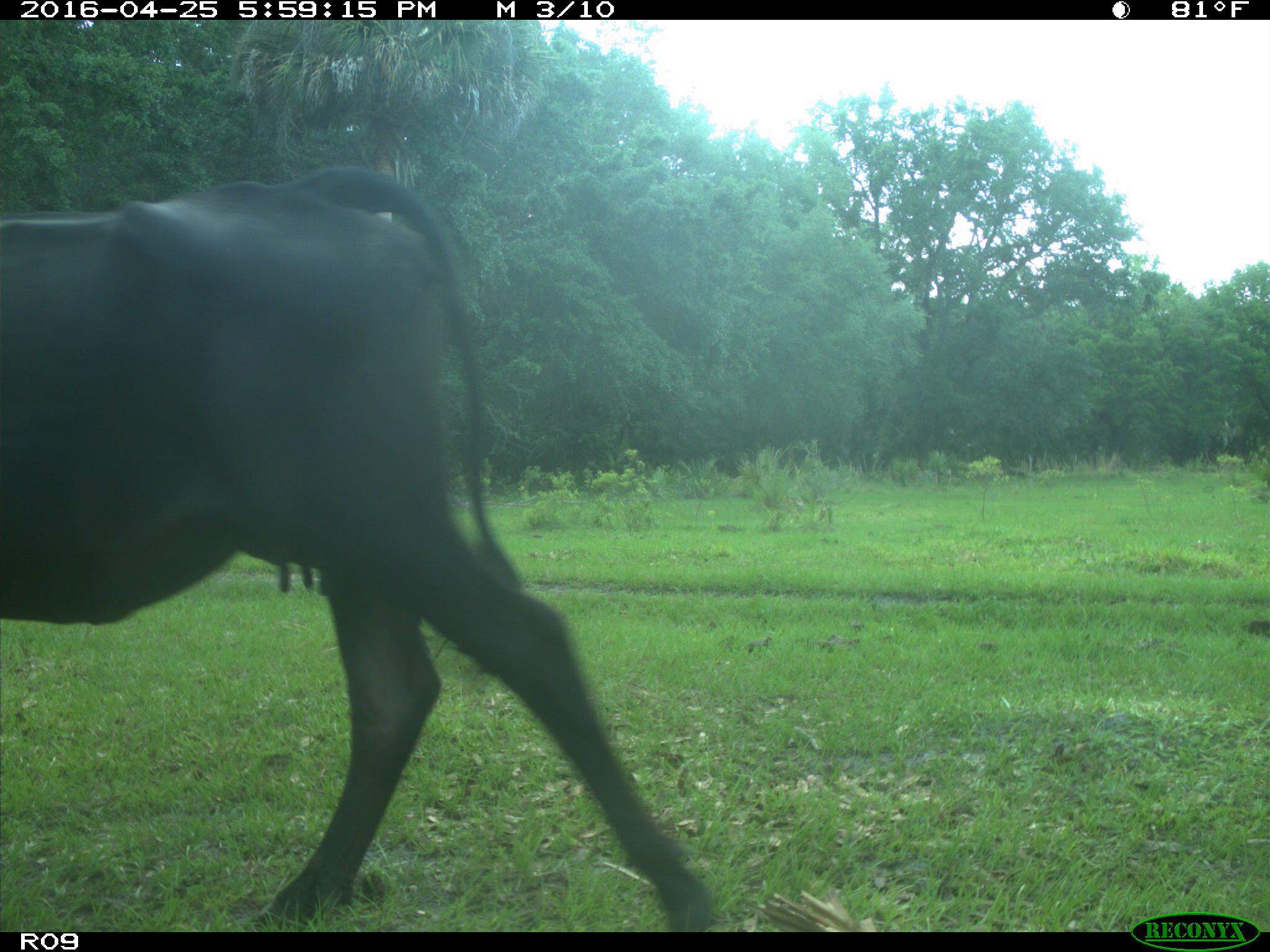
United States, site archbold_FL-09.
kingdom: Animalia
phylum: Chordata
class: Mammalia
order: Artiodactyla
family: Bovidae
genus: Bos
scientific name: Bos taurus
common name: domestic cow